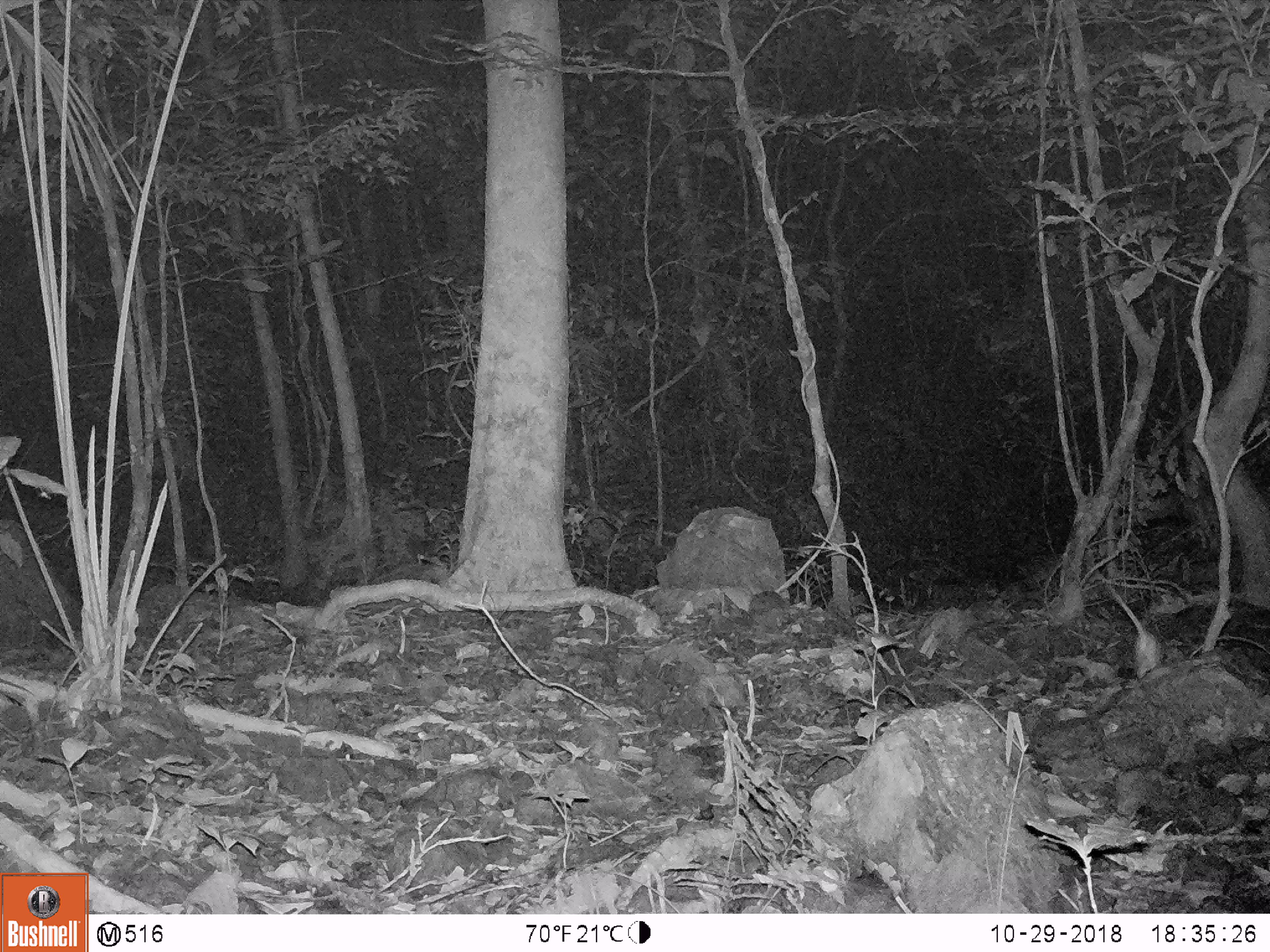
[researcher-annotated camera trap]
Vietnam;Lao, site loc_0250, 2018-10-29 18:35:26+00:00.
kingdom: Animalia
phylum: Chordata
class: Mammalia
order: Rodentia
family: Muridae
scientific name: Muridae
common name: old-world mice and rats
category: unidentified murid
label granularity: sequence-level